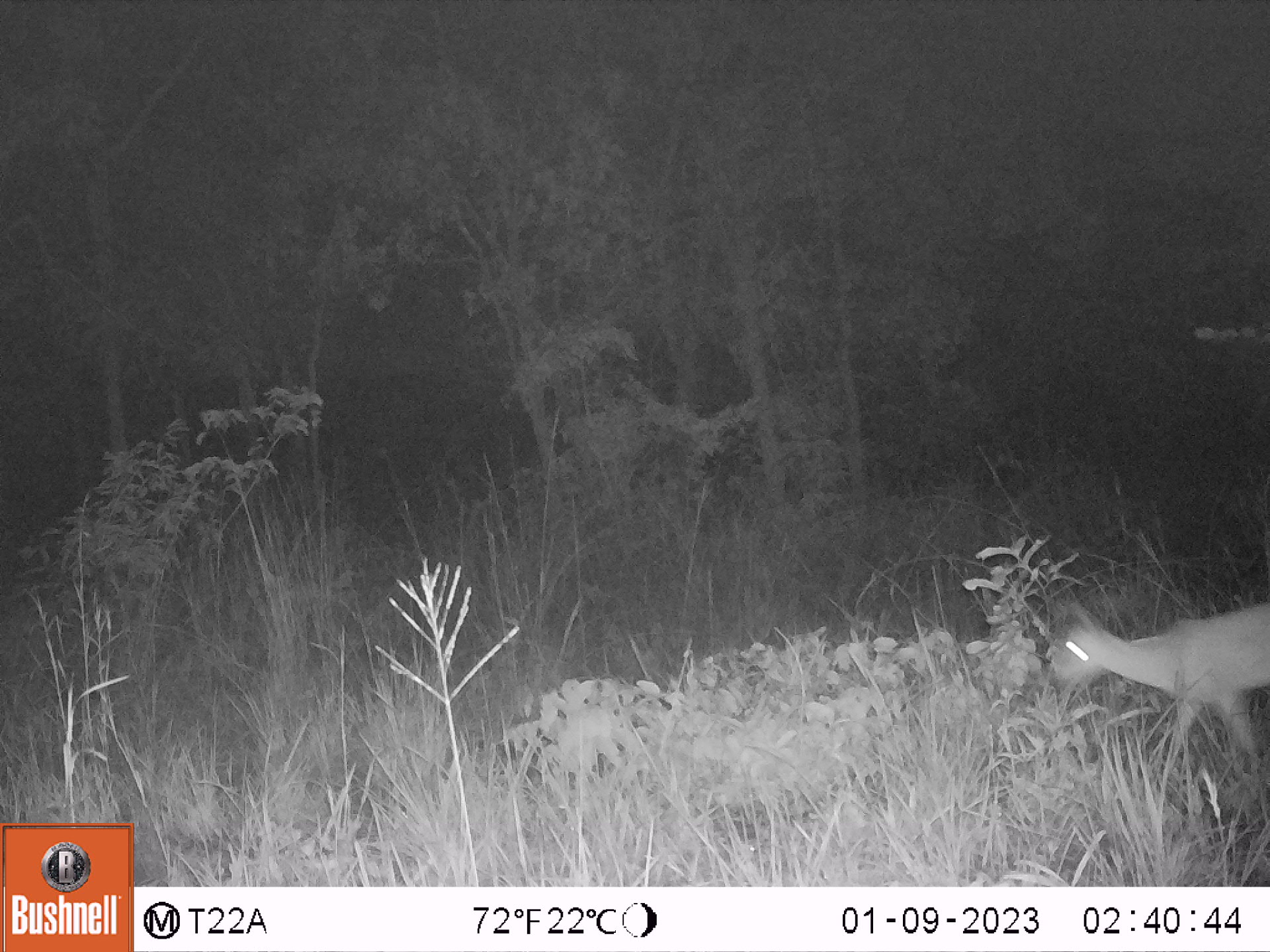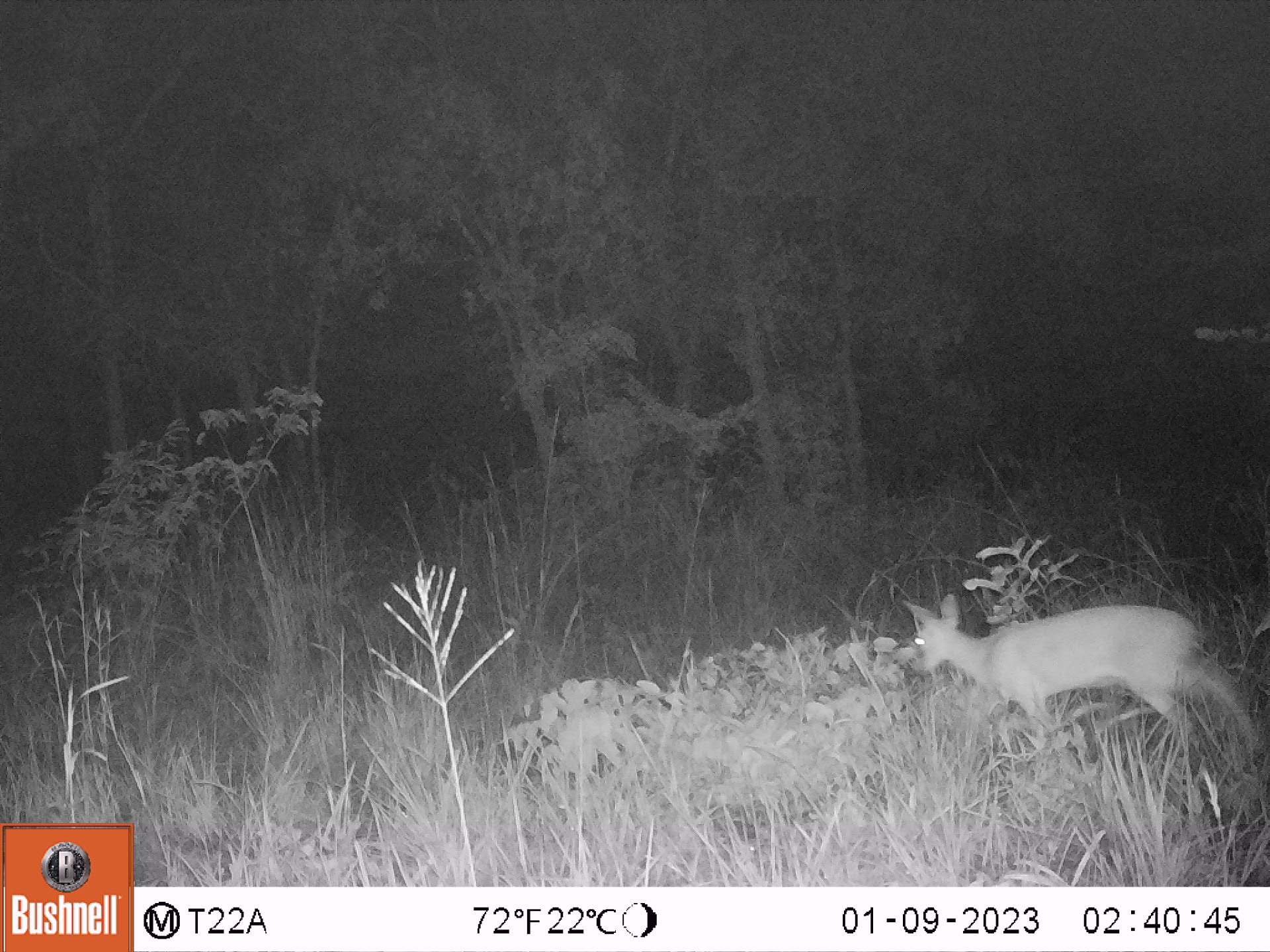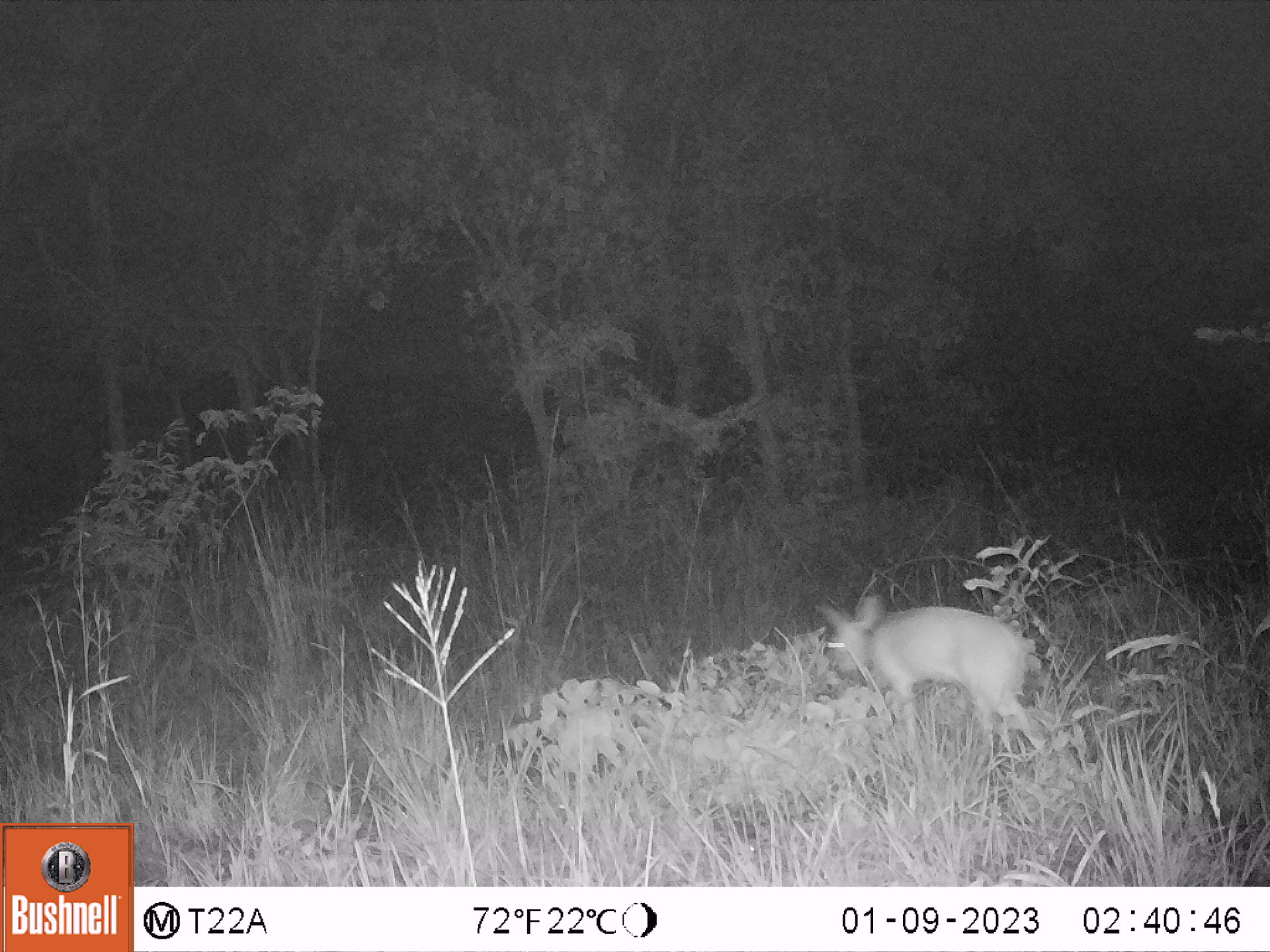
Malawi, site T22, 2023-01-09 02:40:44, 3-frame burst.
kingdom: Animalia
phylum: Chordata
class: Mammalia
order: Artiodactyla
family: Bovidae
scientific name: Antilopinae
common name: small antelope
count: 1